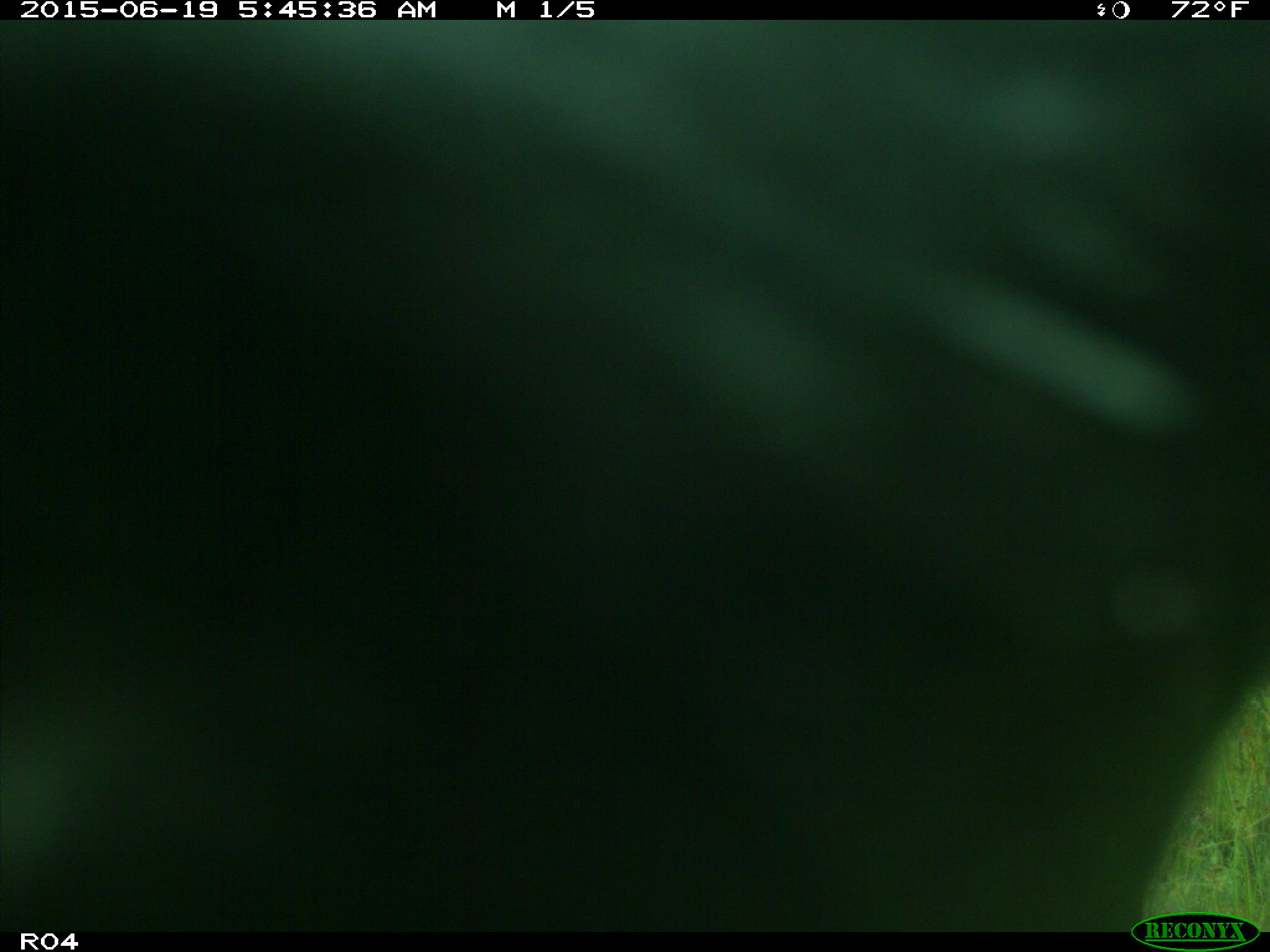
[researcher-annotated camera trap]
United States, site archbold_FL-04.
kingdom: Animalia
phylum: Chordata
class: Mammalia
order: Artiodactyla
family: Bovidae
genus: Bos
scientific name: Bos taurus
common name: domestic cow